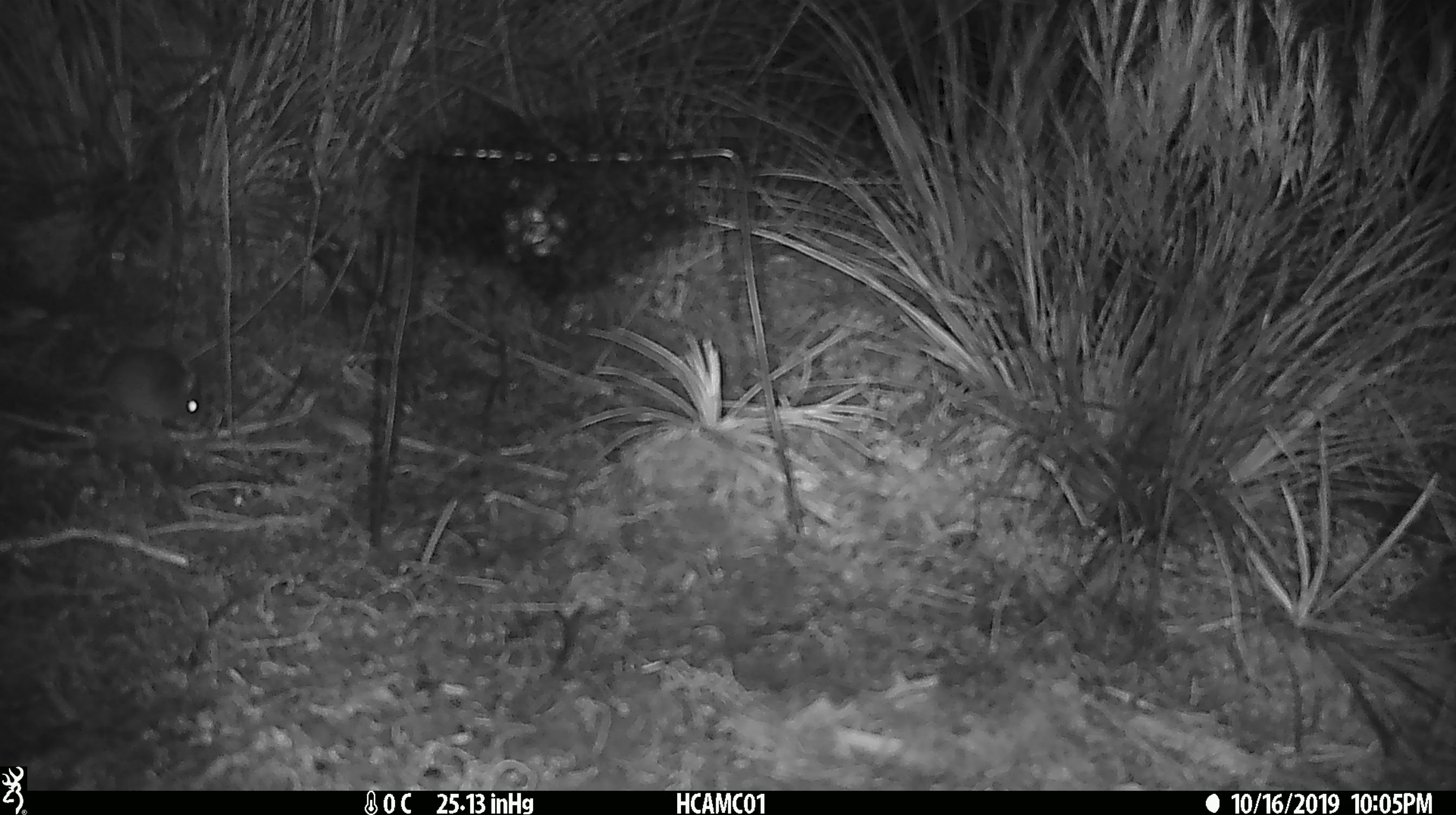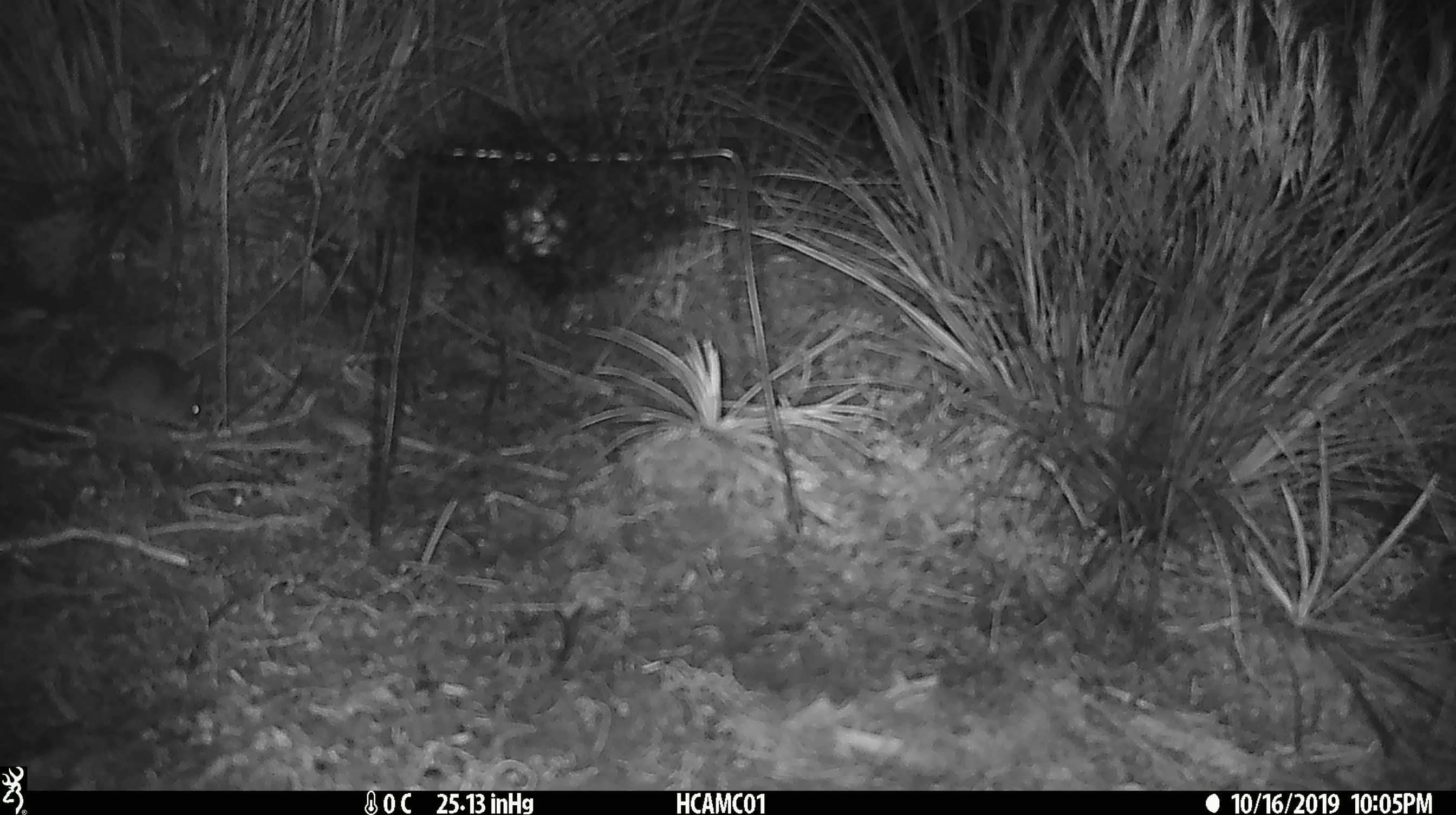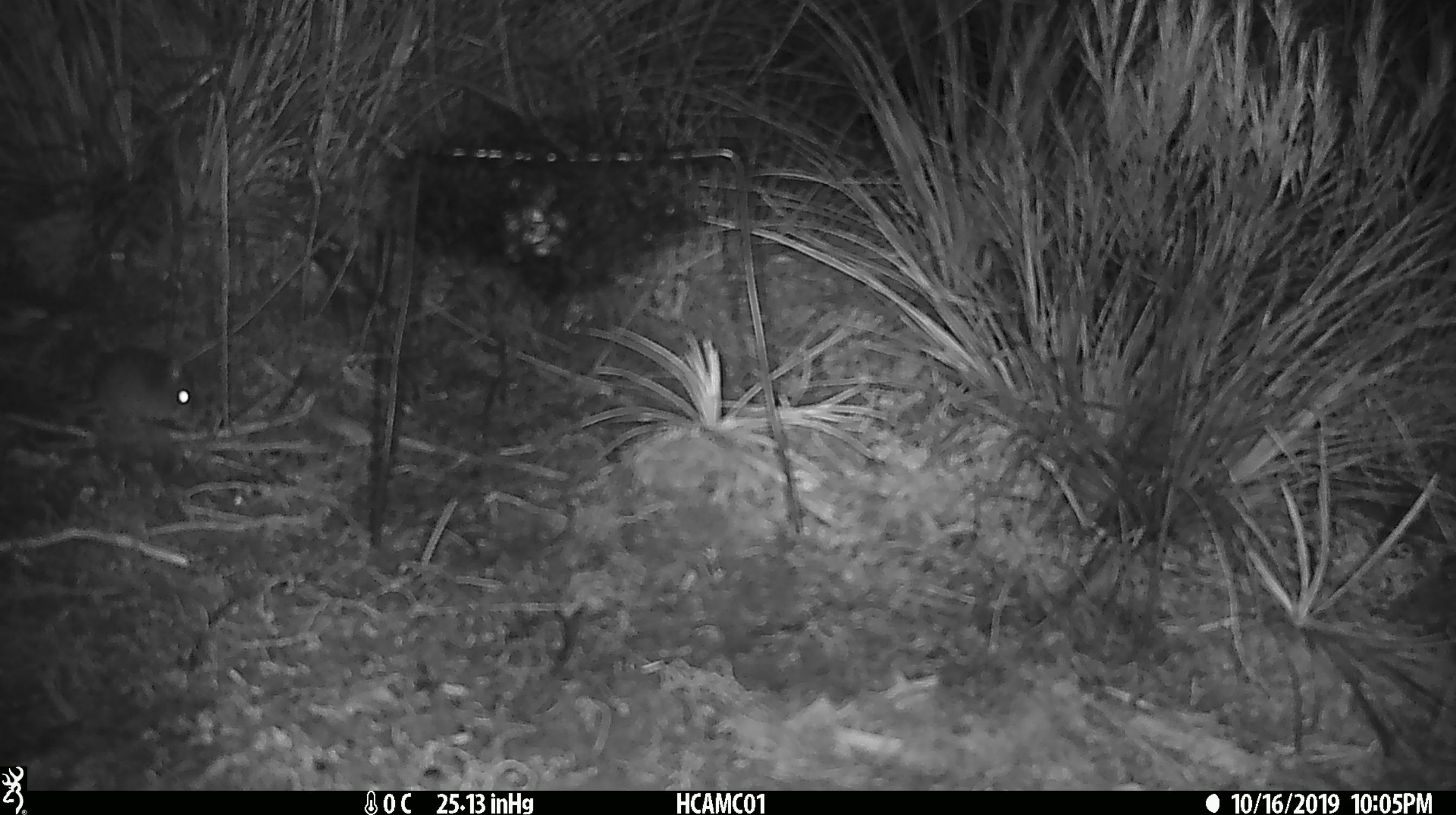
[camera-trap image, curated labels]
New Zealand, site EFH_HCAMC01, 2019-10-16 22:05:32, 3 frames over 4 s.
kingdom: Animalia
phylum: Chordata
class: Mammalia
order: Rodentia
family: Muridae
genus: Mus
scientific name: Mus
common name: mouse